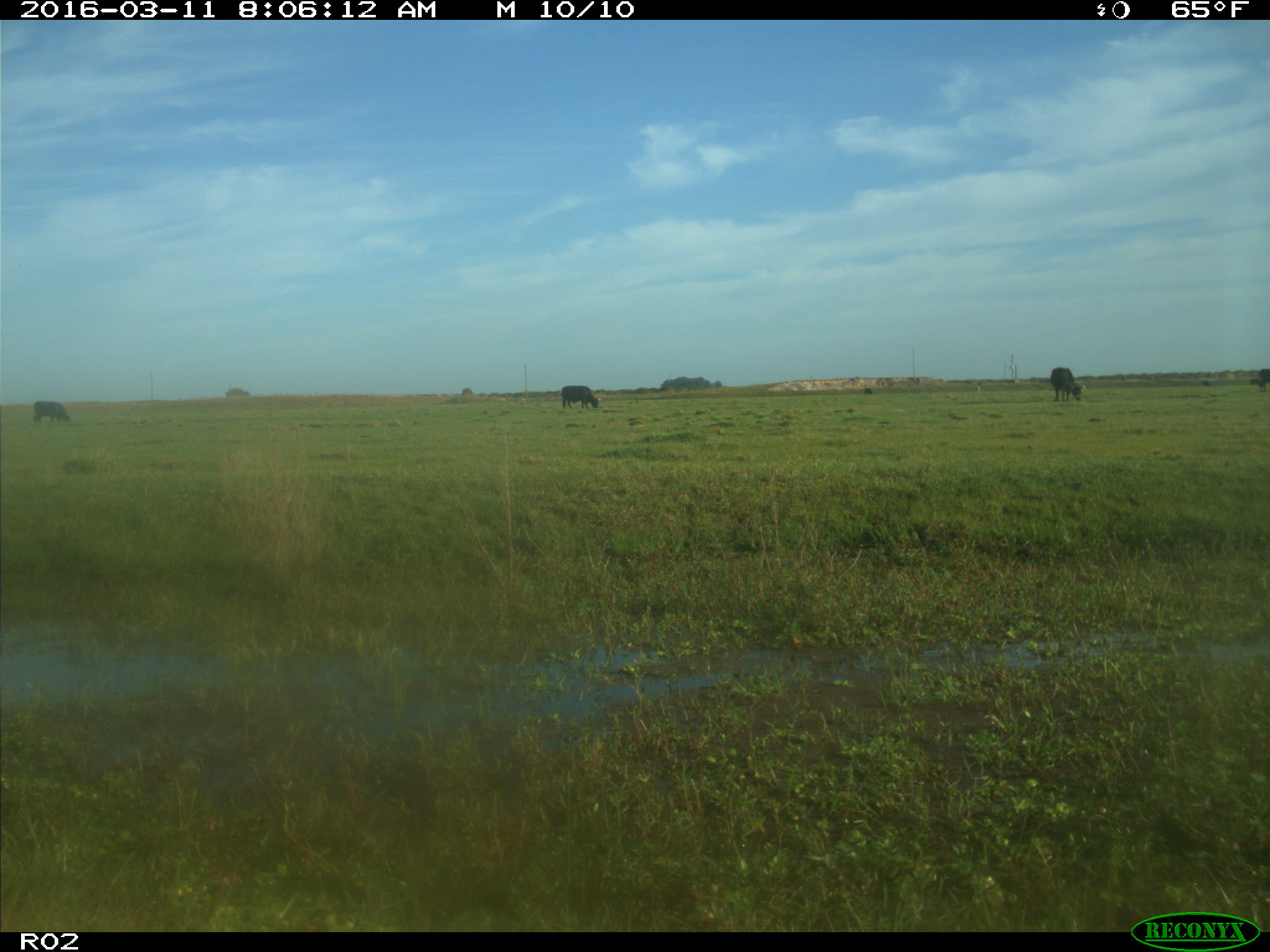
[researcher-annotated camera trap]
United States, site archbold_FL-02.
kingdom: Animalia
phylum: Chordata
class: Mammalia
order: Artiodactyla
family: Bovidae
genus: Bos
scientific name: Bos taurus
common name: domestic cow